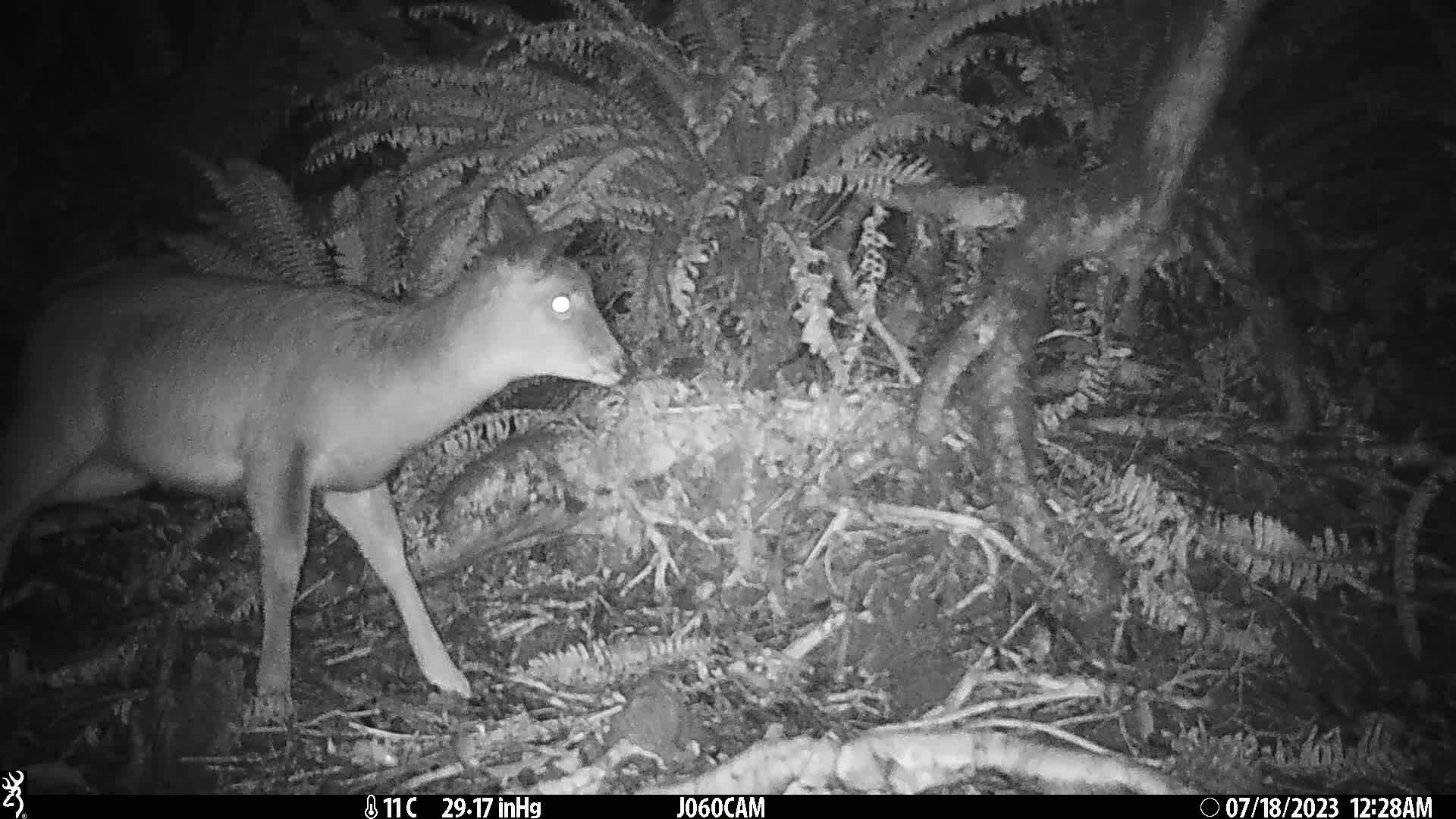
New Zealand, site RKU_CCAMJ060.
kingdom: Animalia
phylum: Chordata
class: Mammalia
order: Artiodactyla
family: Cervidae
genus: Odocoileus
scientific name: Odocoileus virginianus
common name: white-tailed deer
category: white tailed deer